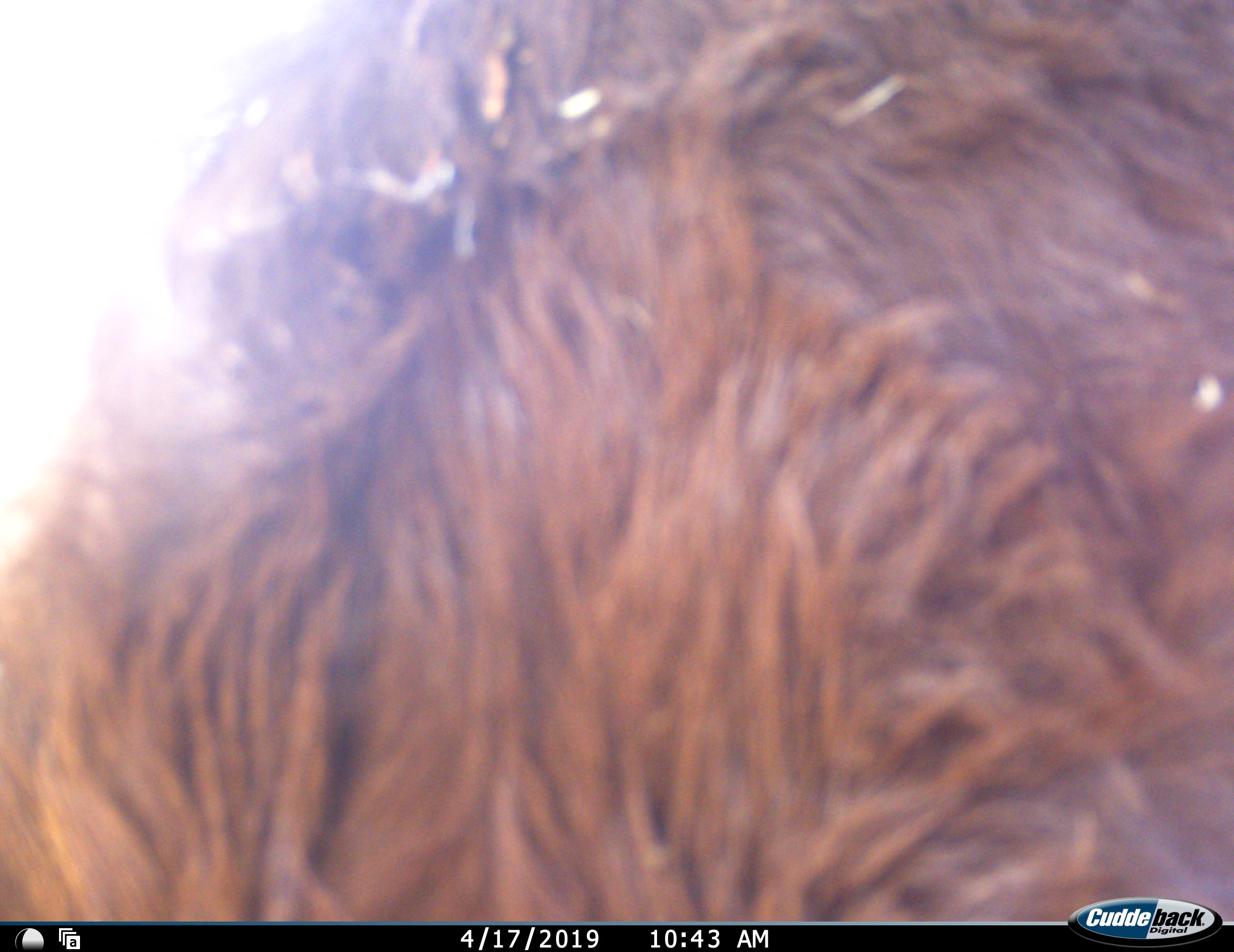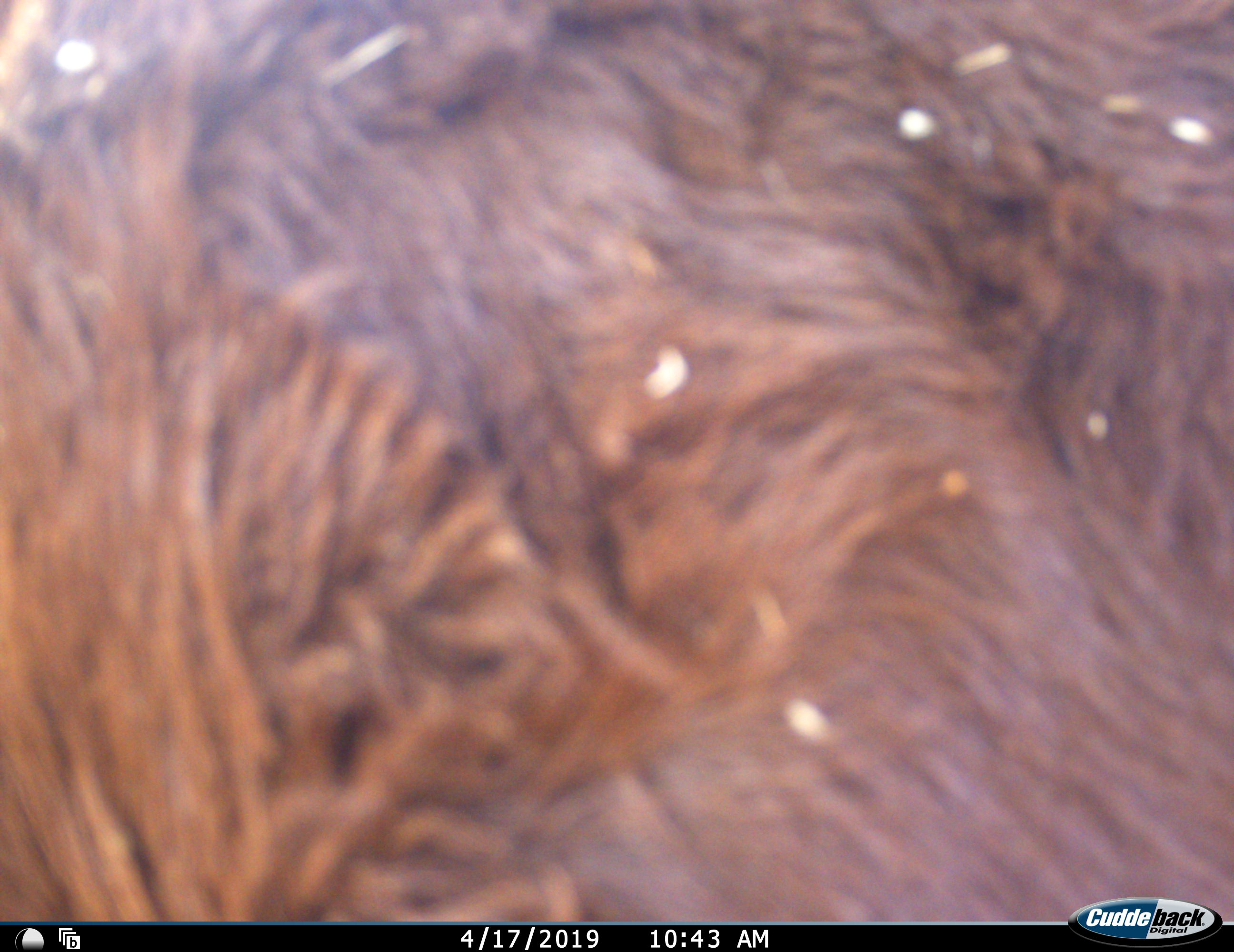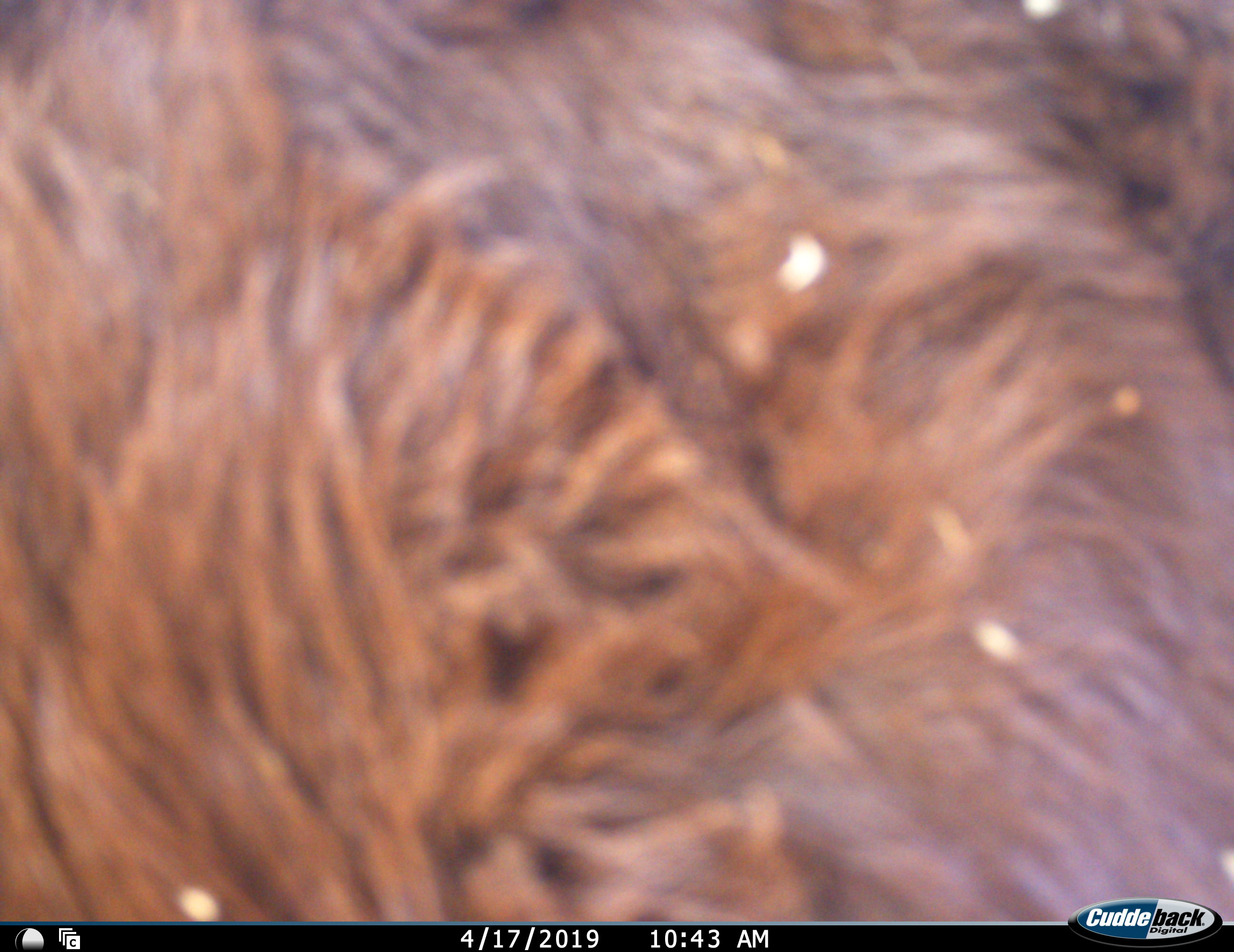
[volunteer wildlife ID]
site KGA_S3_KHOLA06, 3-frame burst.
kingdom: Animalia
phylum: Chordata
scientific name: Vertebrata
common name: domestic animal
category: domesticanimal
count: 1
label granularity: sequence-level